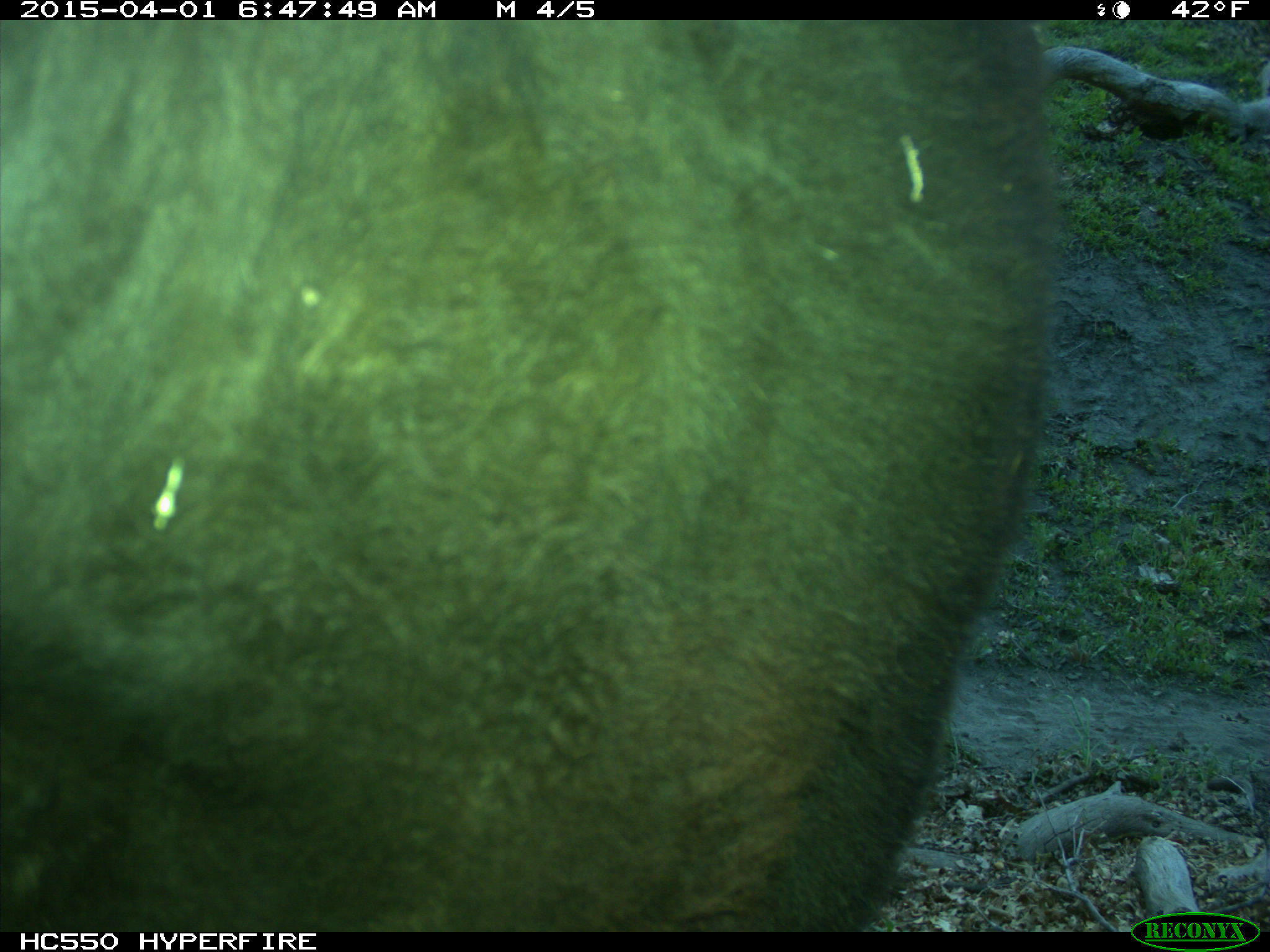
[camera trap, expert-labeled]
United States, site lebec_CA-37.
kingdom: Animalia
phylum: Chordata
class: Mammalia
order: Artiodactyla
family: Bovidae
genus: Bos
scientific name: Bos taurus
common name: domestic cow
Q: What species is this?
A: Bos taurus (domestic cow).